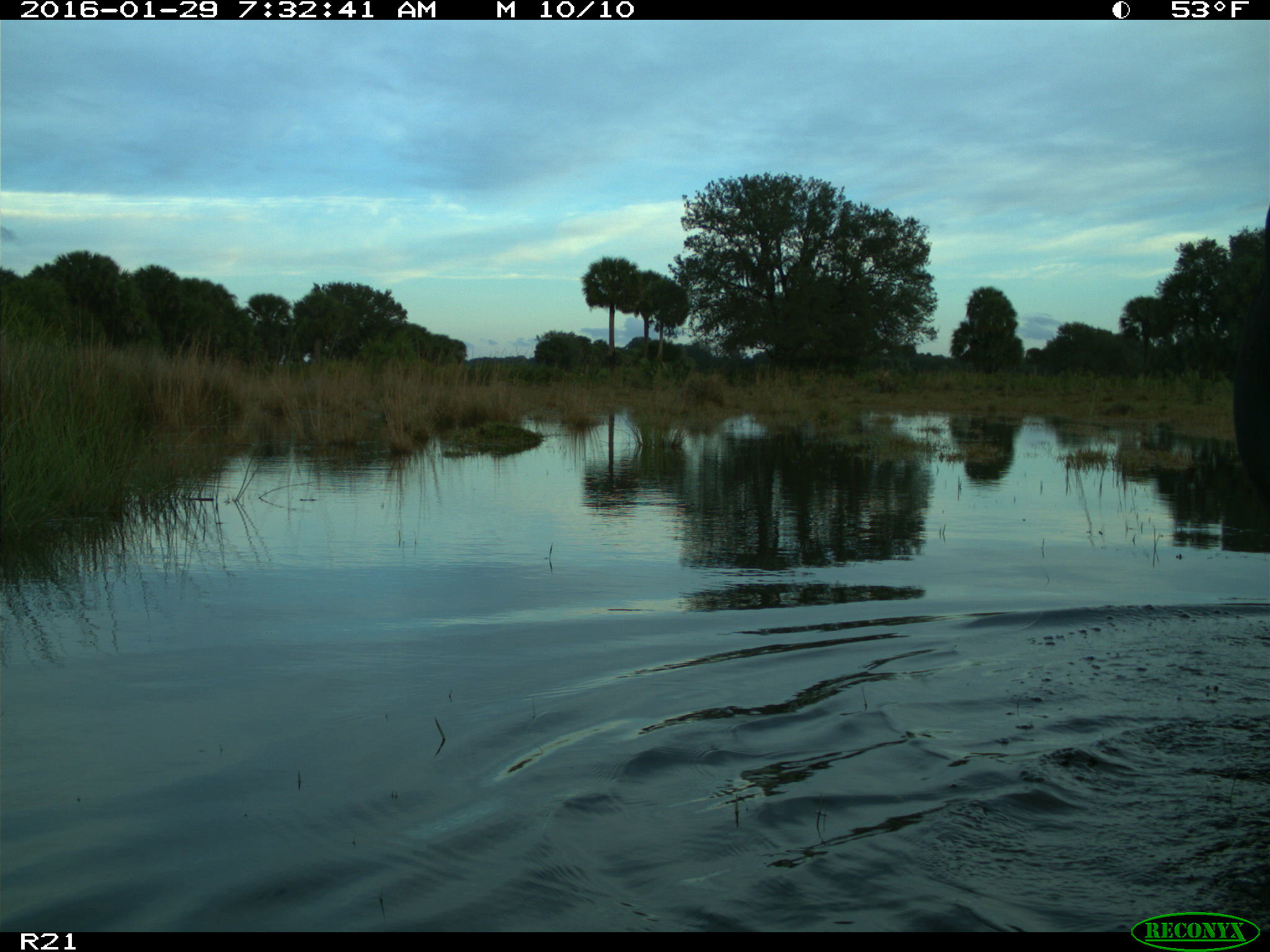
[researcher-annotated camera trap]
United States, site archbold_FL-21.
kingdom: Animalia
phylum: Chordata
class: Mammalia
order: Artiodactyla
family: Bovidae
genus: Bos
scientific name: Bos taurus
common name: domestic cow